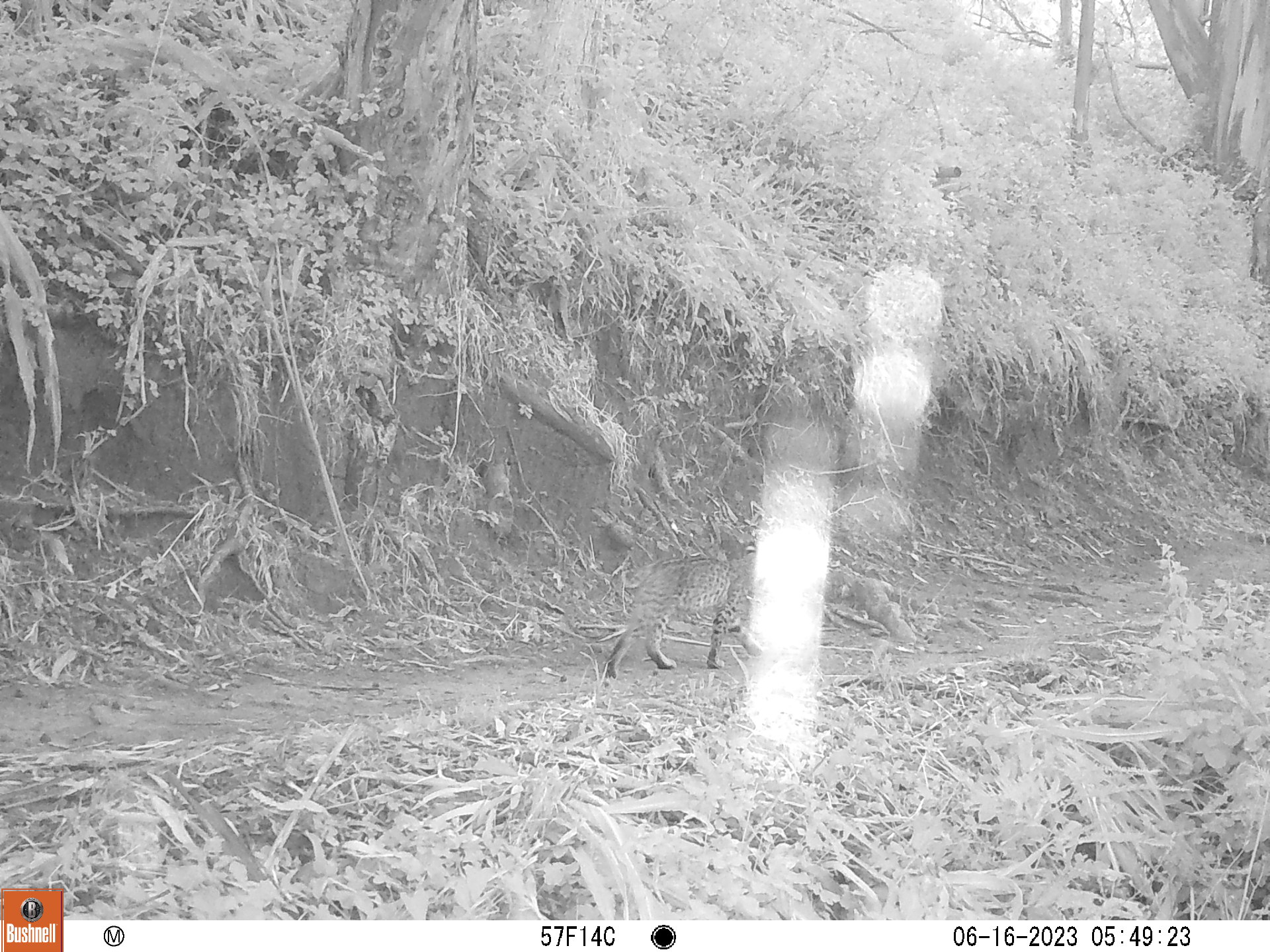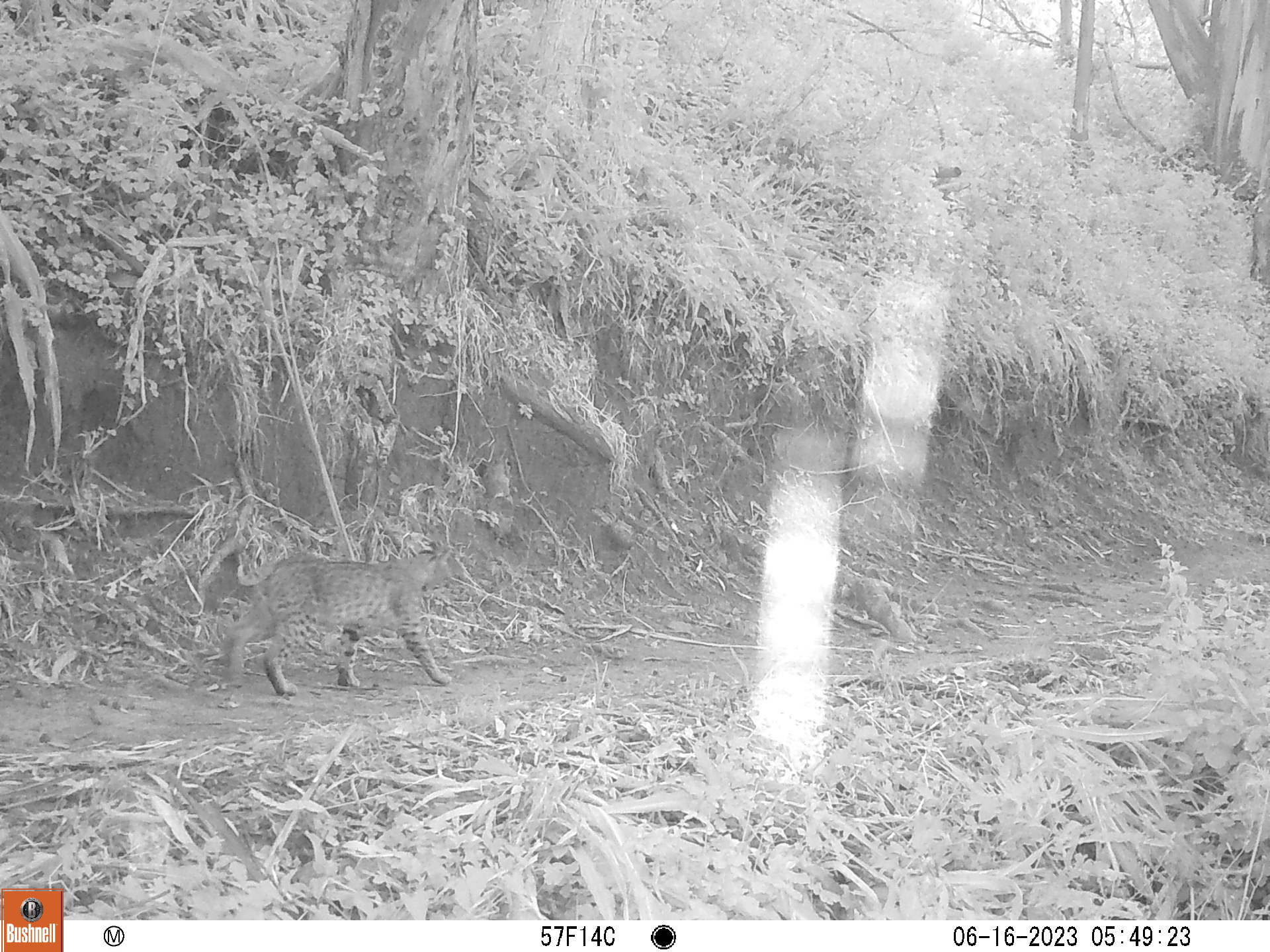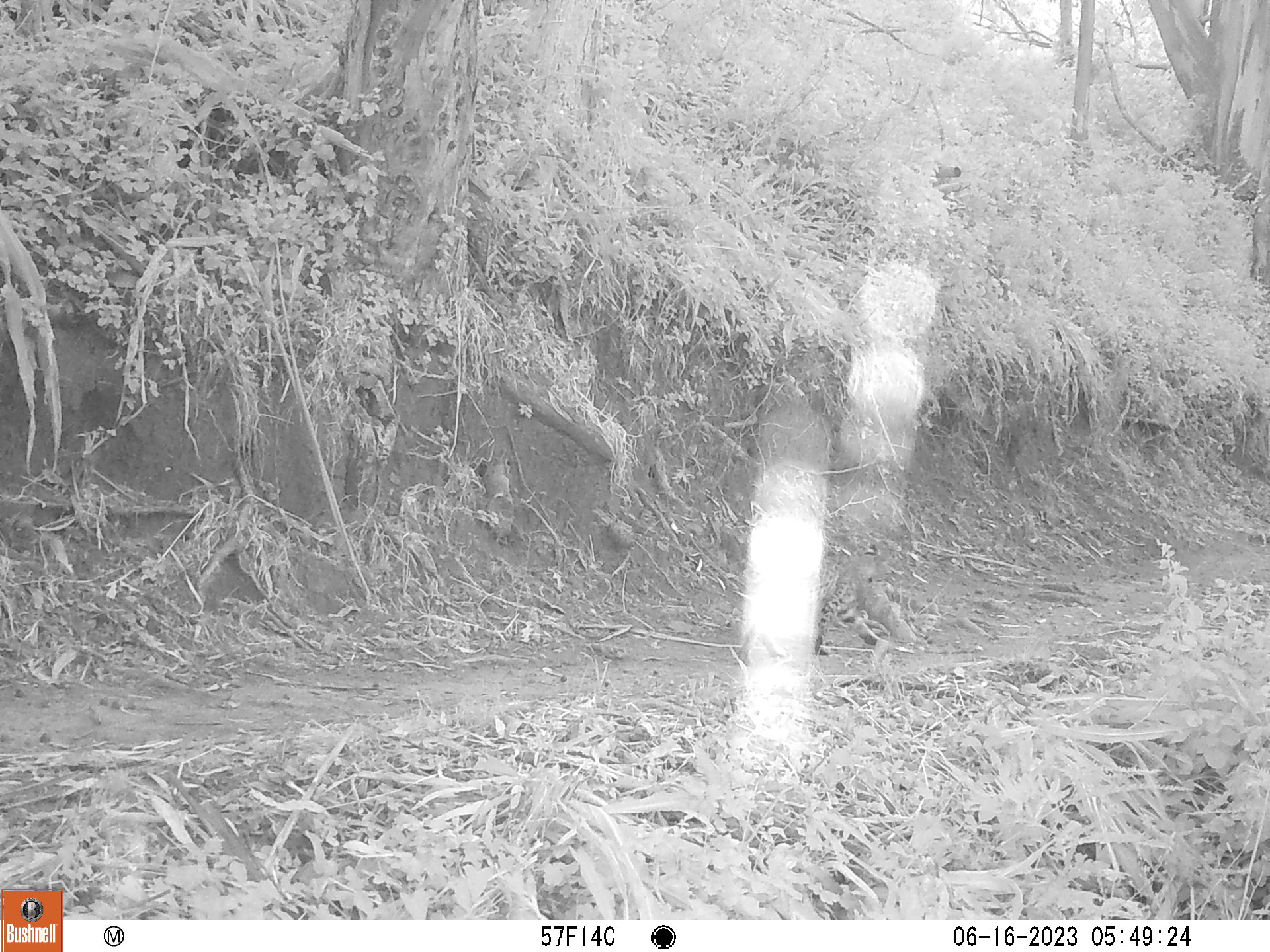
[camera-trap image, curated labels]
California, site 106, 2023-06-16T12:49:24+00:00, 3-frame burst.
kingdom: Animalia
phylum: Chordata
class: Mammalia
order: Carnivora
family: Felidae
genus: Lynx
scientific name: Lynx rufus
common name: bobcat